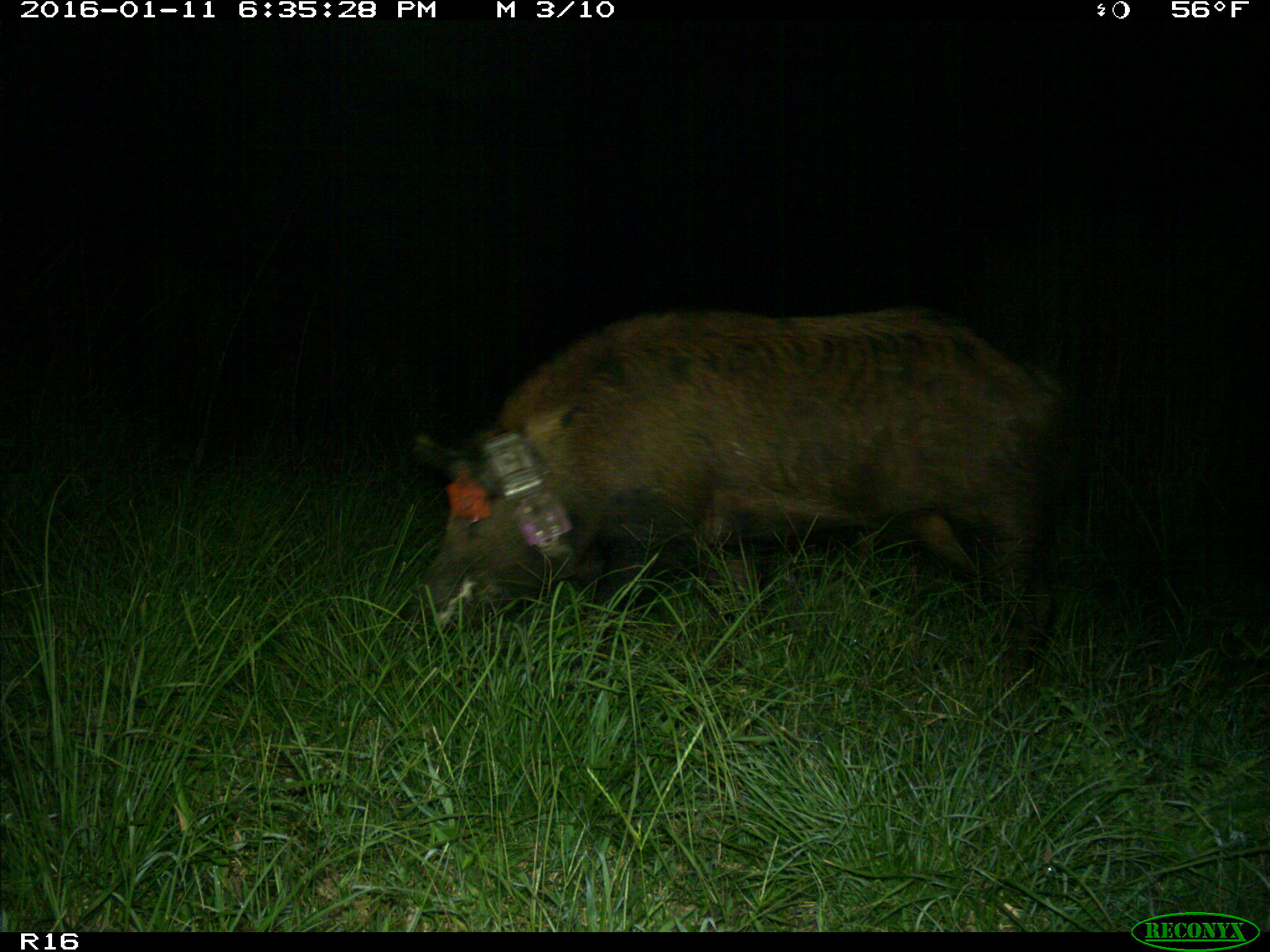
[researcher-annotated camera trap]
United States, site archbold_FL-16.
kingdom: Animalia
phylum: Chordata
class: Mammalia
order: Artiodactyla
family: Suidae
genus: Sus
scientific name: Sus scrofa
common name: wild boar